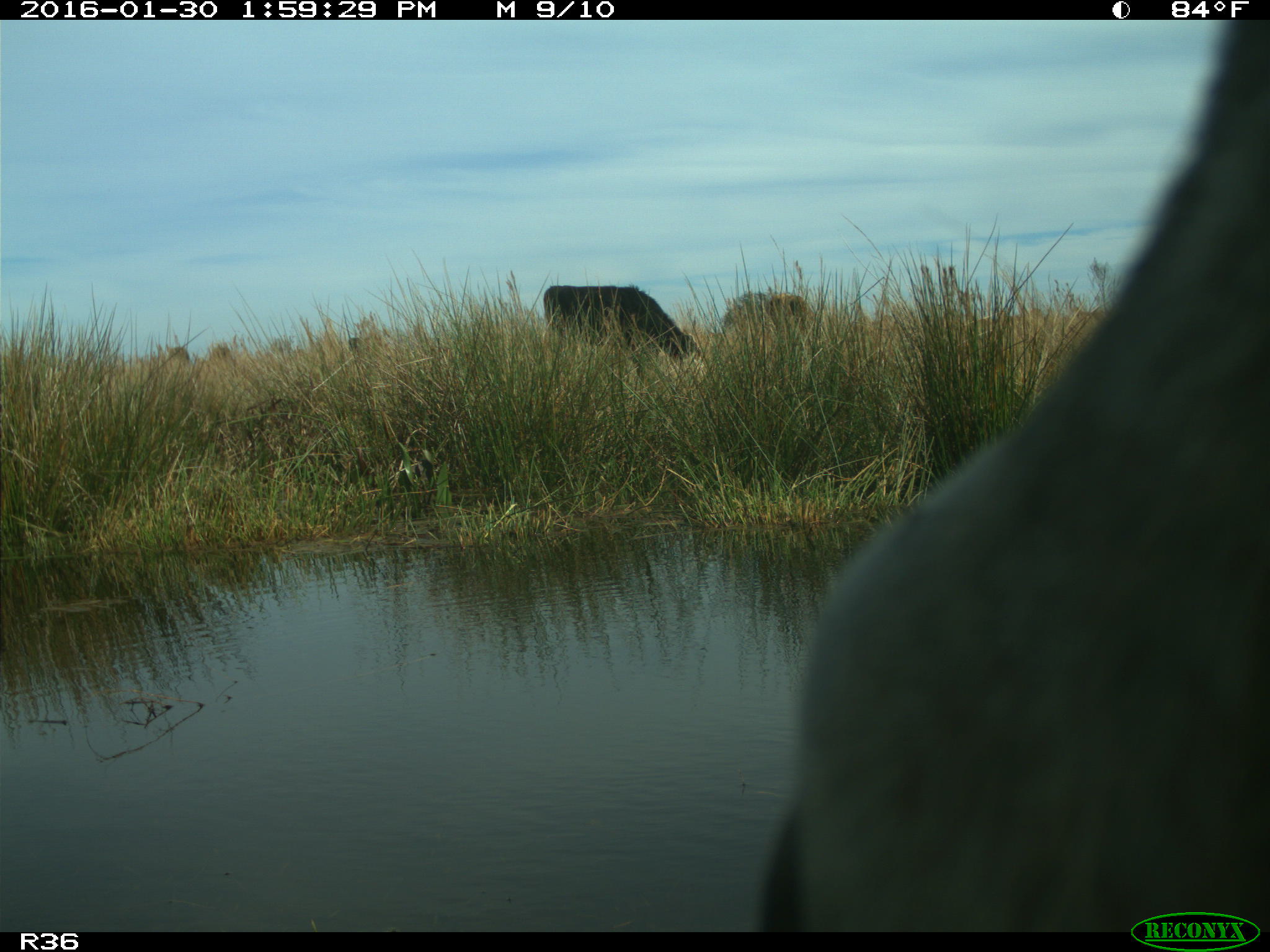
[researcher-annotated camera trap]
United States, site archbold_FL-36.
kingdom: Animalia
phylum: Chordata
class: Mammalia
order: Artiodactyla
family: Bovidae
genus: Bos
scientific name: Bos taurus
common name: domestic cow